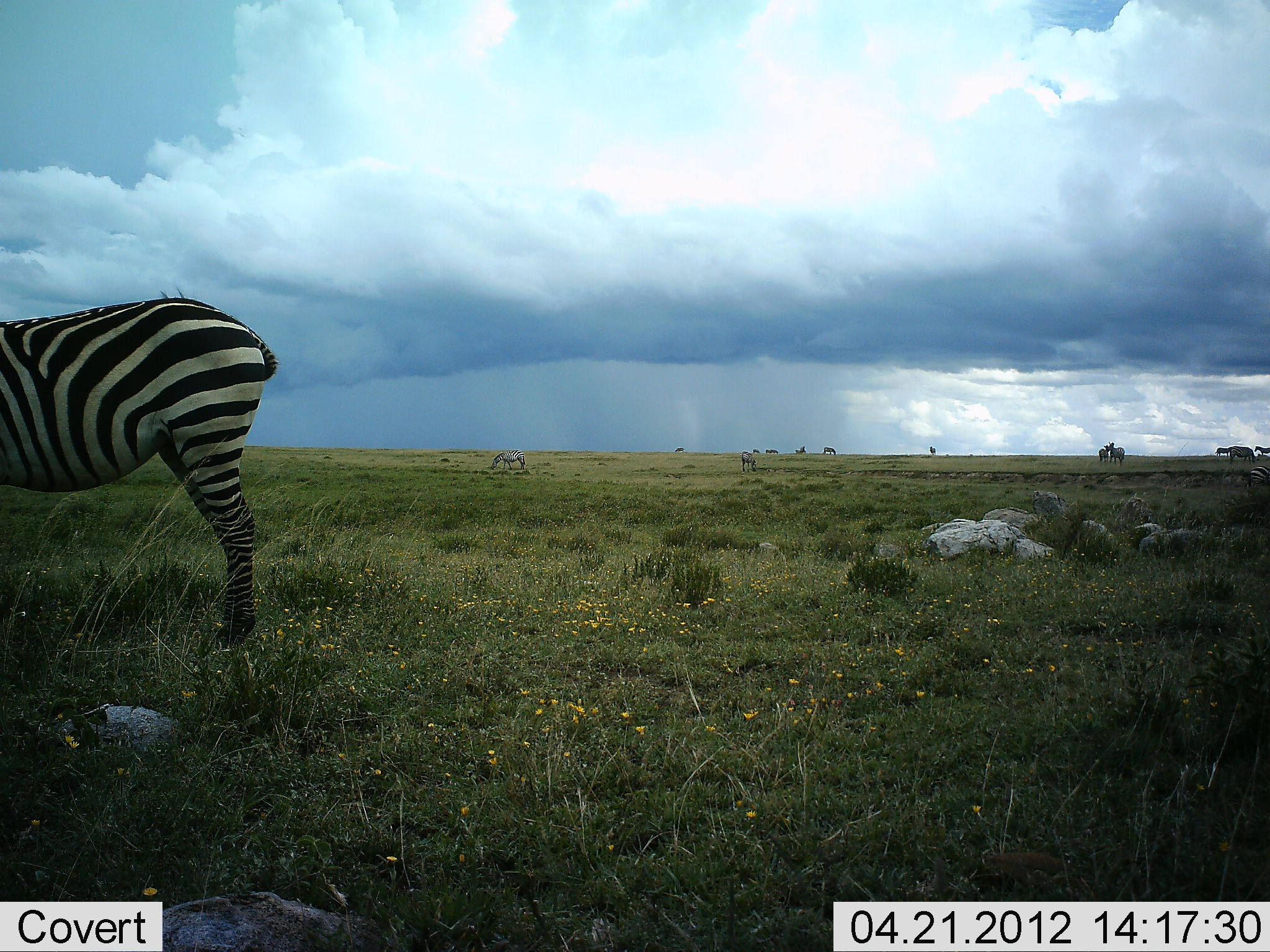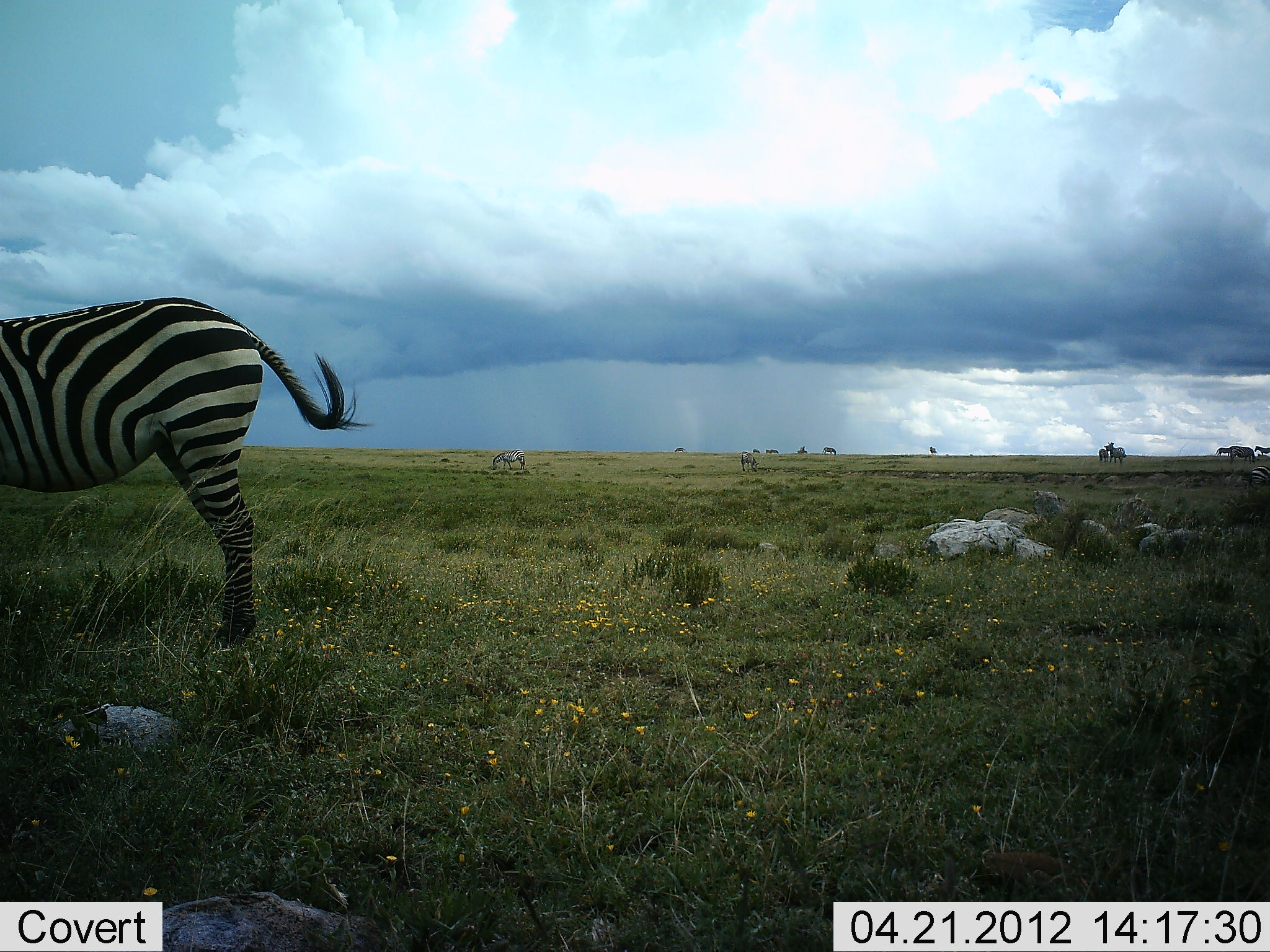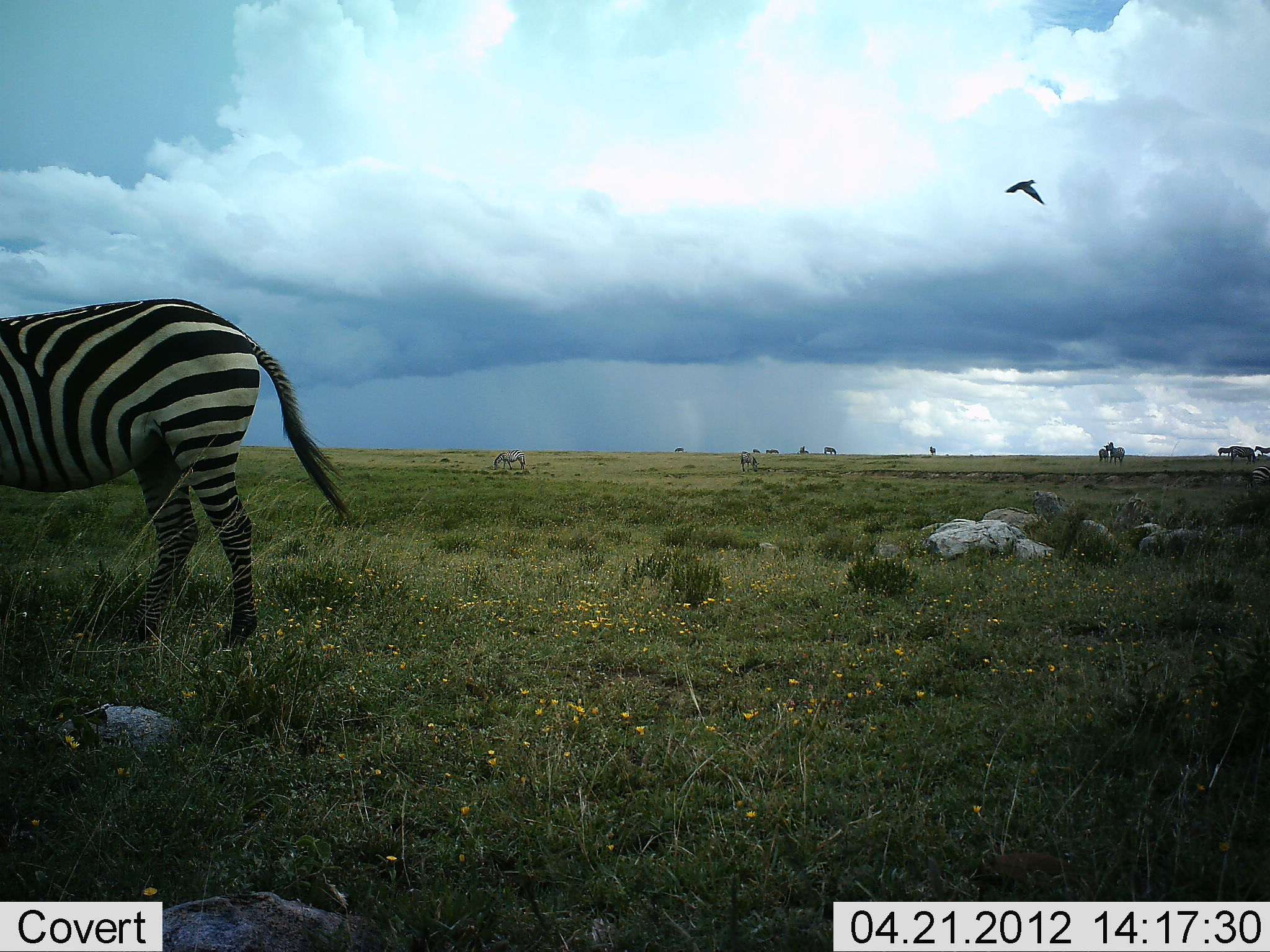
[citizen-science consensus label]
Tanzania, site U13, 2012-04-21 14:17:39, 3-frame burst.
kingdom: Animalia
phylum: Chordata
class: Mammalia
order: Perissodactyla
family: Equidae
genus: Equus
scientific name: Equus quagga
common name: plains zebra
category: zebra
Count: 3.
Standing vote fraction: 80%.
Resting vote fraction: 3%.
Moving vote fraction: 12%.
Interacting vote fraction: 0%.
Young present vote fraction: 0%.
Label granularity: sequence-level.